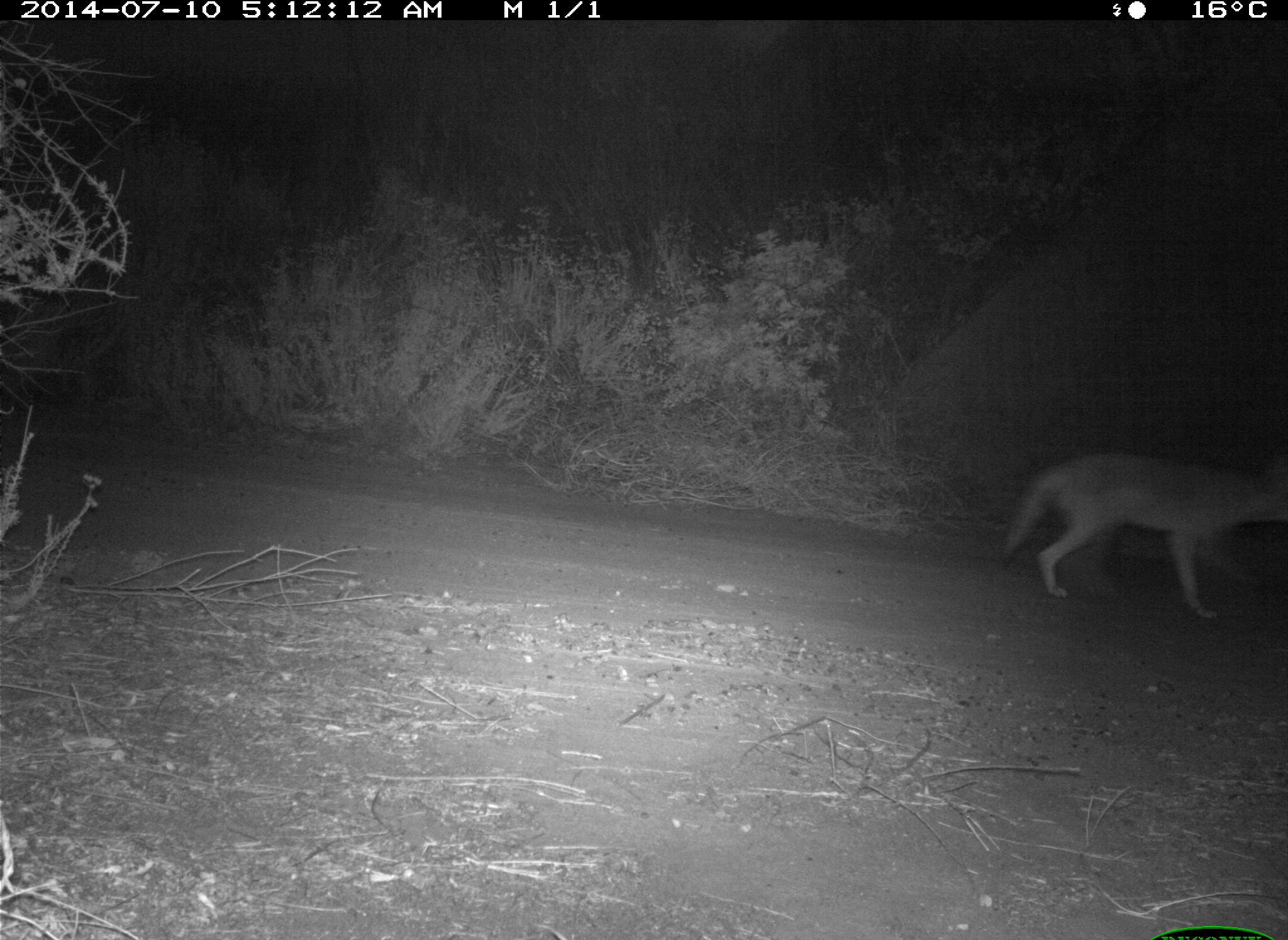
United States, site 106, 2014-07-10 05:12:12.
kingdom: Animalia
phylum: Chordata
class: Mammalia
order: Carnivora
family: Canidae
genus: Canis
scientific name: Canis latrans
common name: coyote